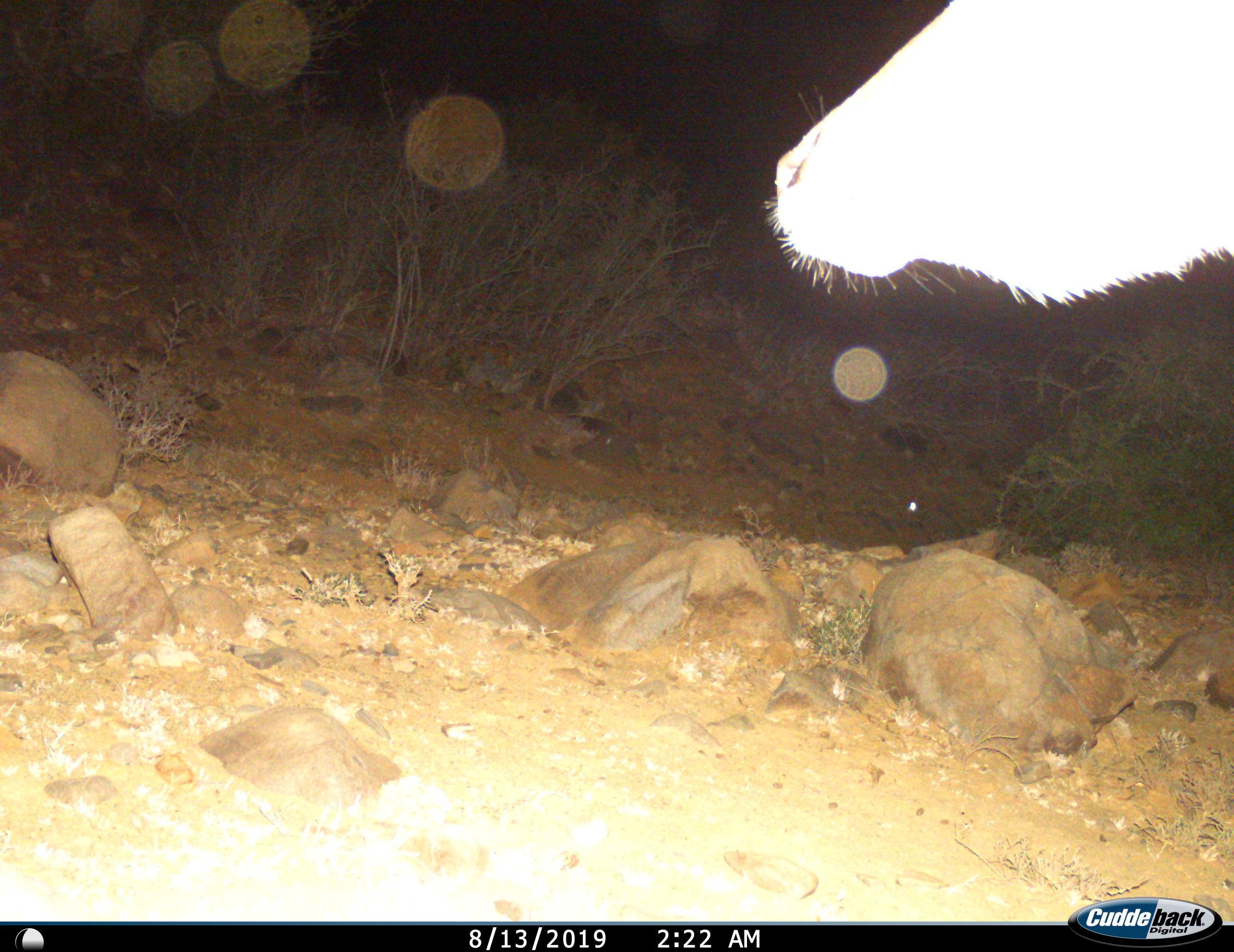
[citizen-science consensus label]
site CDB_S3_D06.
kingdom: Animalia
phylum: Chordata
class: Mammalia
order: Artiodactyla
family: Bovidae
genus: Tragelaphus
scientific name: Tragelaphus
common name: kudu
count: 1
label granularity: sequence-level